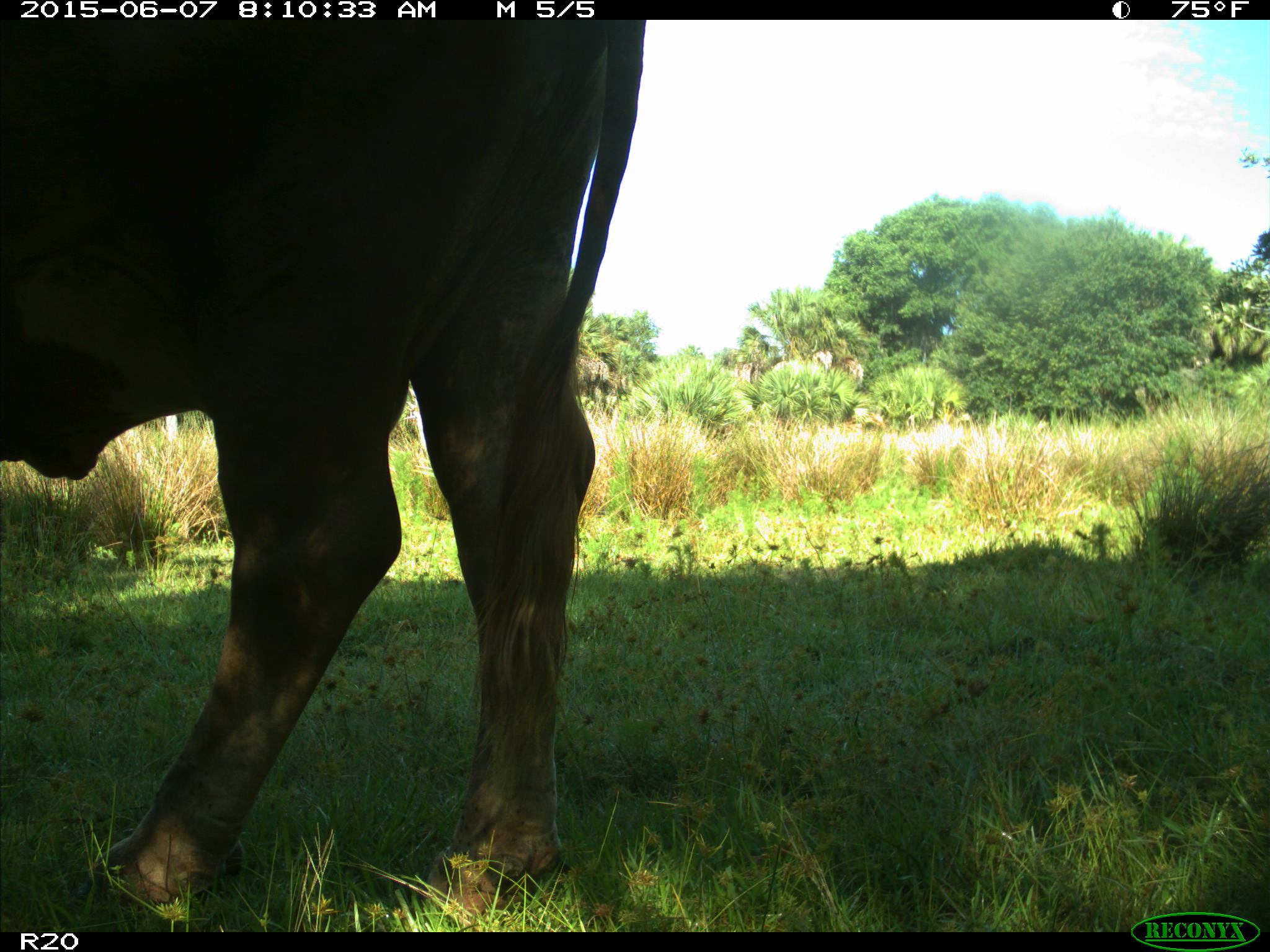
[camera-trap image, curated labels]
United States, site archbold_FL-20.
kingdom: Animalia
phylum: Chordata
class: Mammalia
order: Artiodactyla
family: Bovidae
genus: Bos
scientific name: Bos taurus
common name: domestic cow